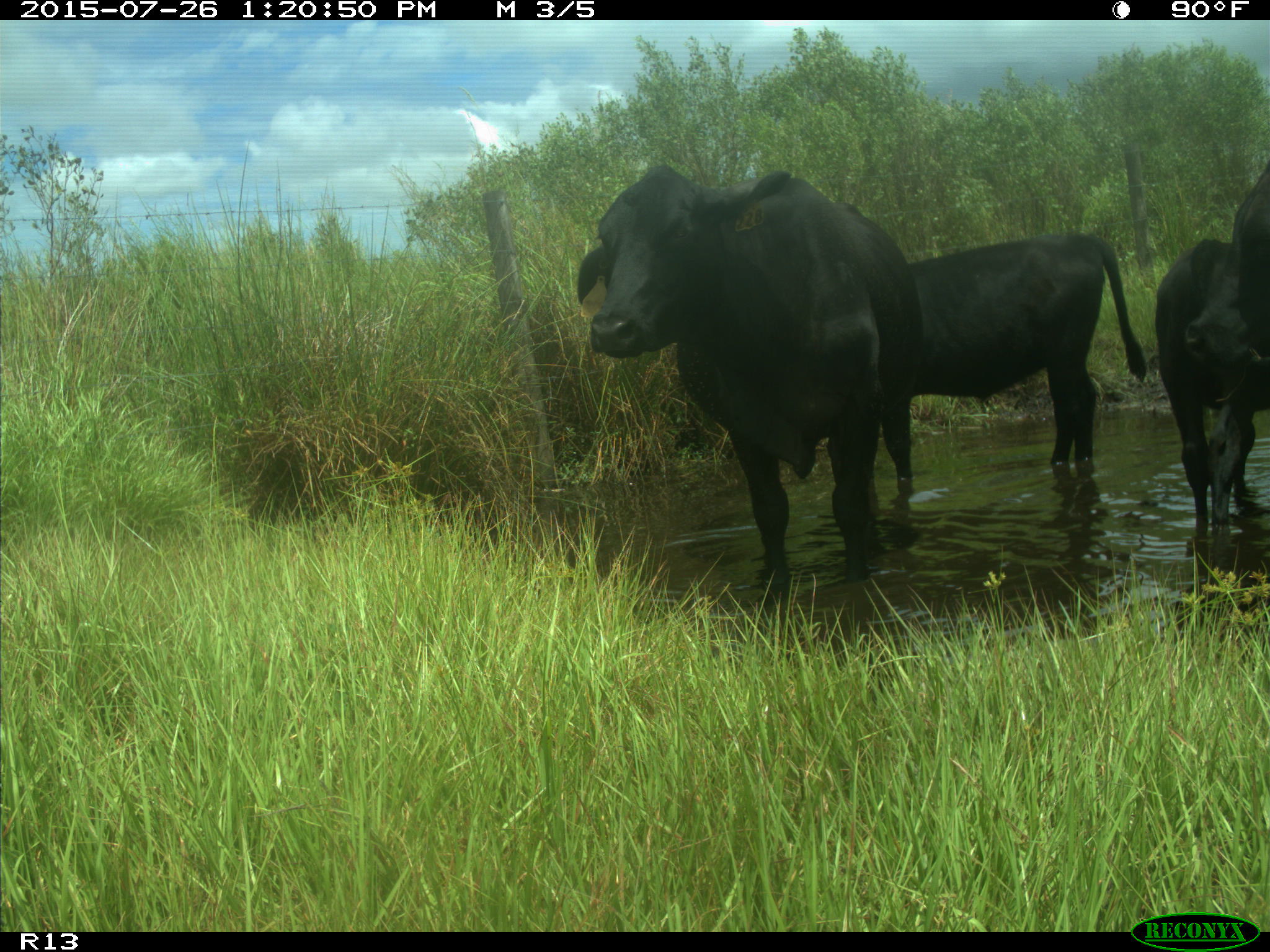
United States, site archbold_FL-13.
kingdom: Animalia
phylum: Chordata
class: Mammalia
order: Artiodactyla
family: Bovidae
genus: Bos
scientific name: Bos taurus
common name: domestic cow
Bos taurus (domestic cow).